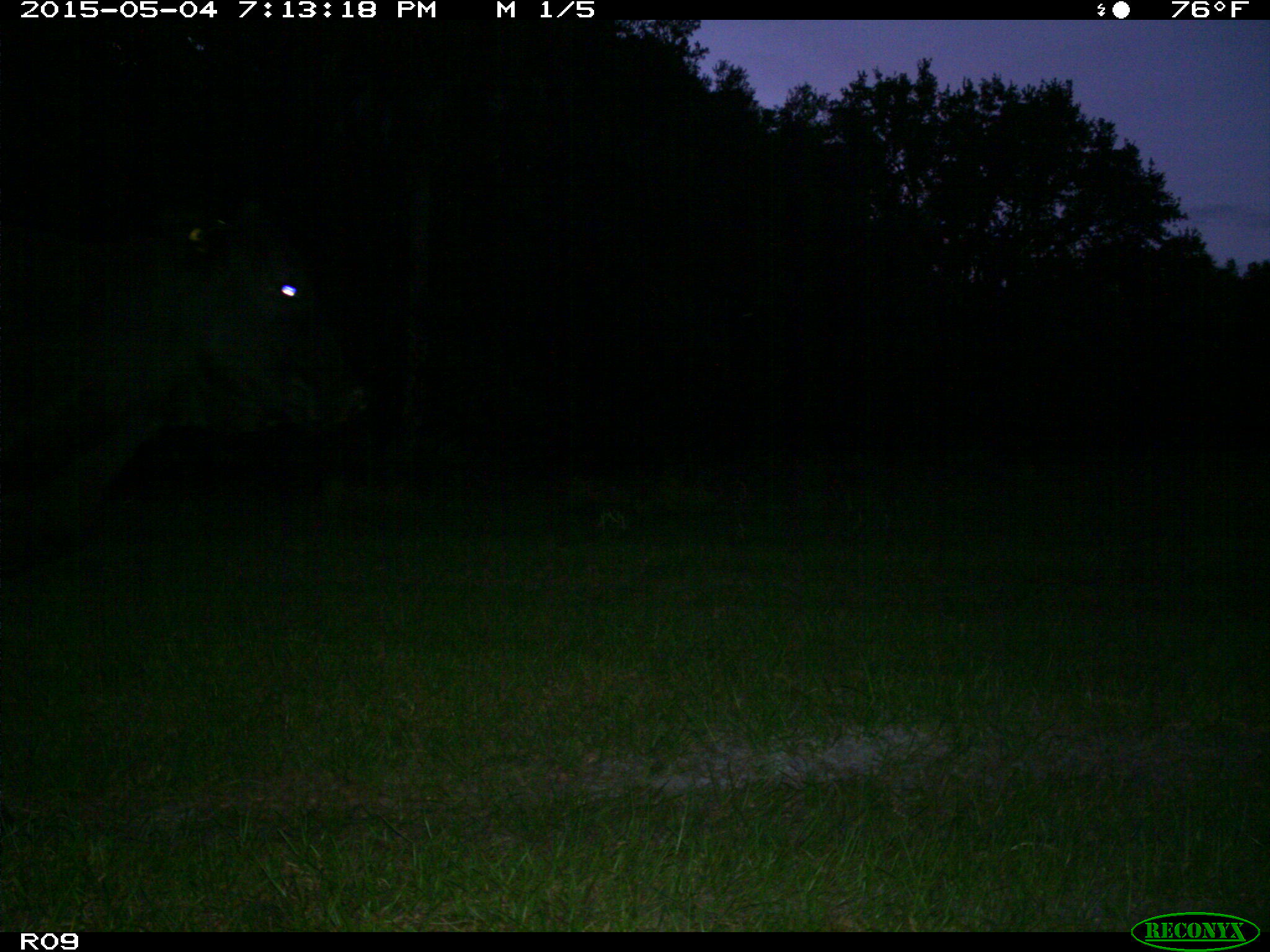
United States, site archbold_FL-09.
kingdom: Animalia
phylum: Chordata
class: Mammalia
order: Artiodactyla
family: Bovidae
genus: Bos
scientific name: Bos taurus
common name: domestic cow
Bos taurus (domestic cow).